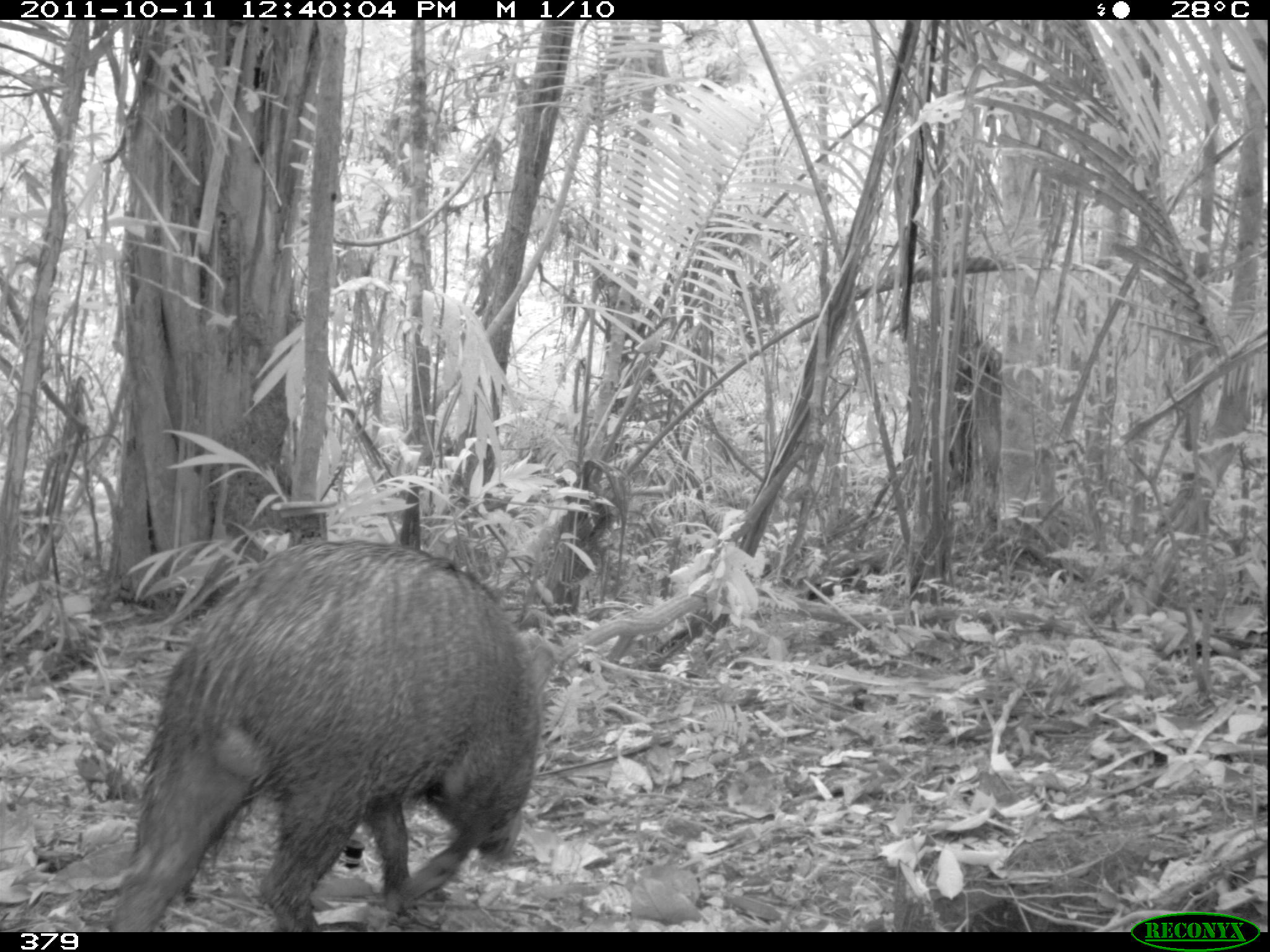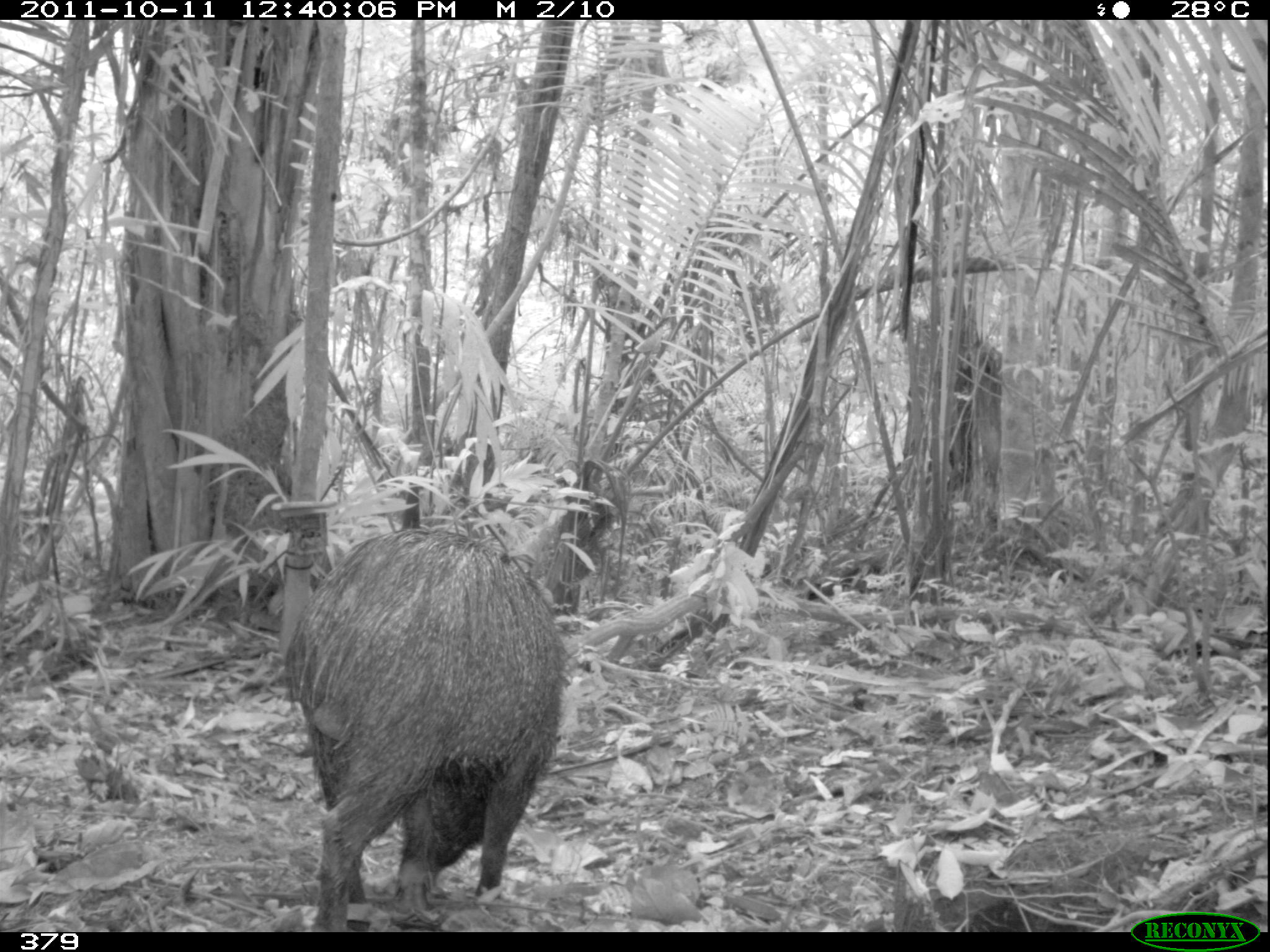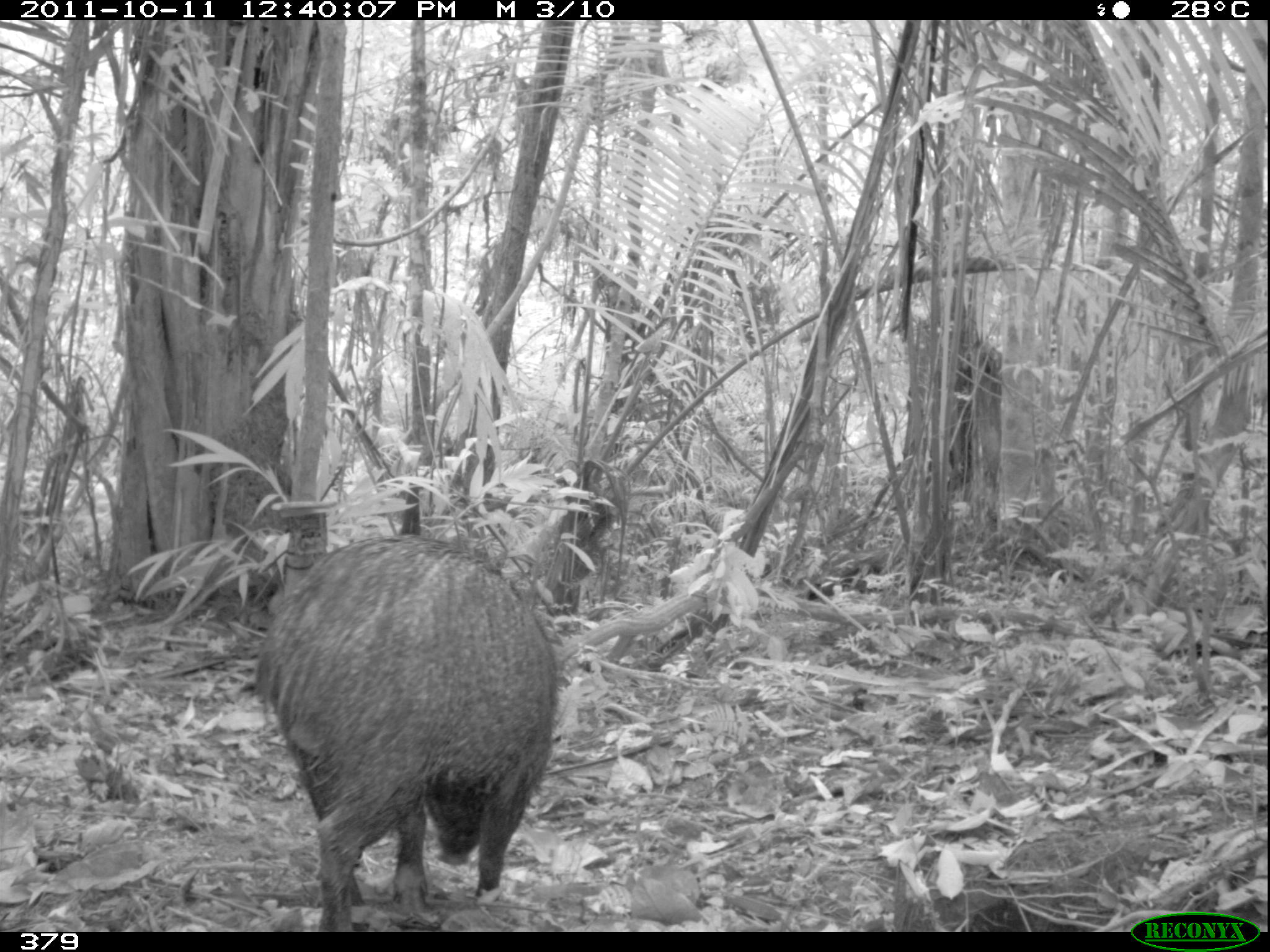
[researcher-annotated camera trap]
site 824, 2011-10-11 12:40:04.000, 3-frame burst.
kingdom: Animalia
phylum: Chordata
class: Mammalia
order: Artiodactyla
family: Tayassuidae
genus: Pecari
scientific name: Pecari tajacu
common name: collared peccary